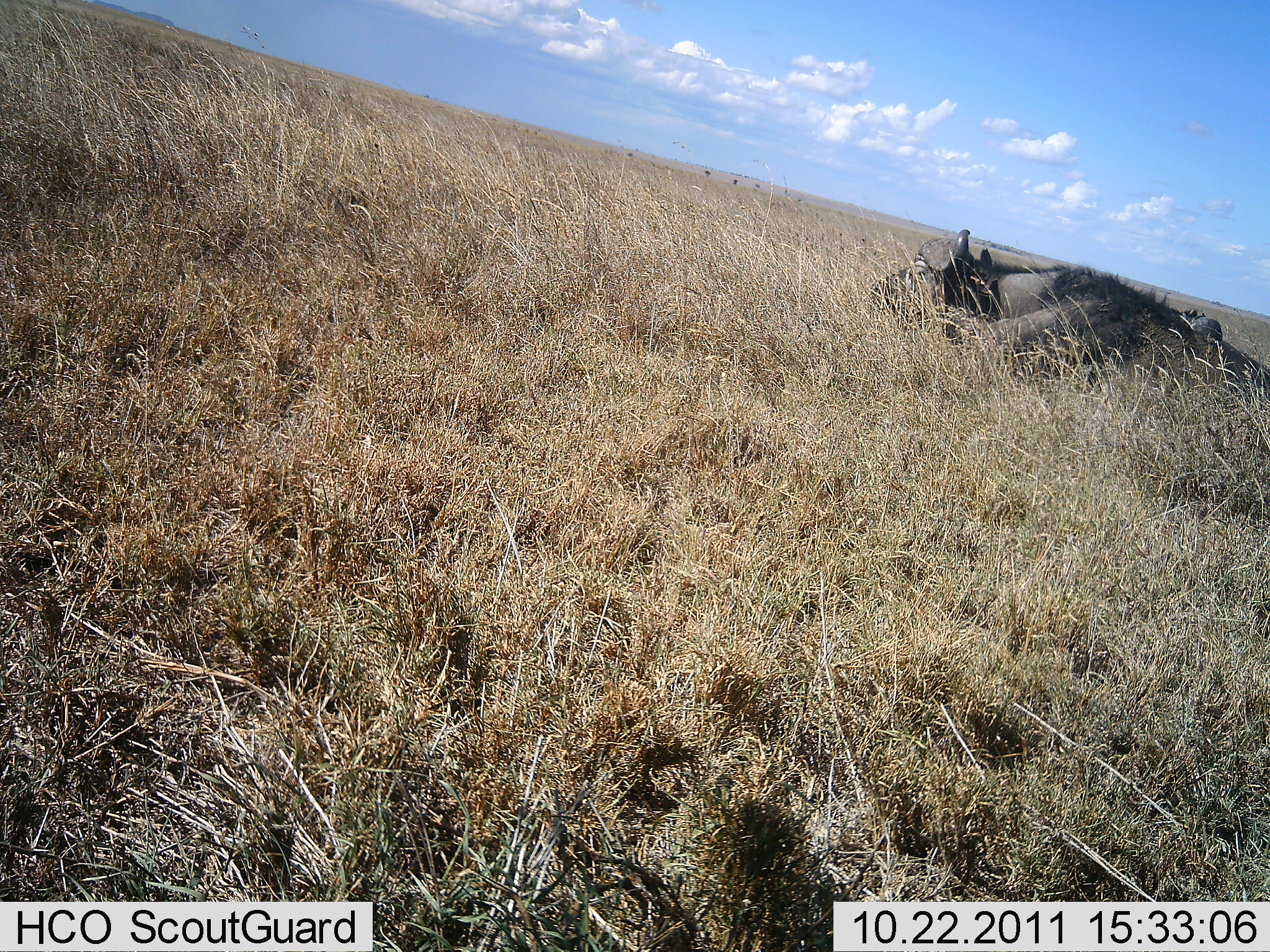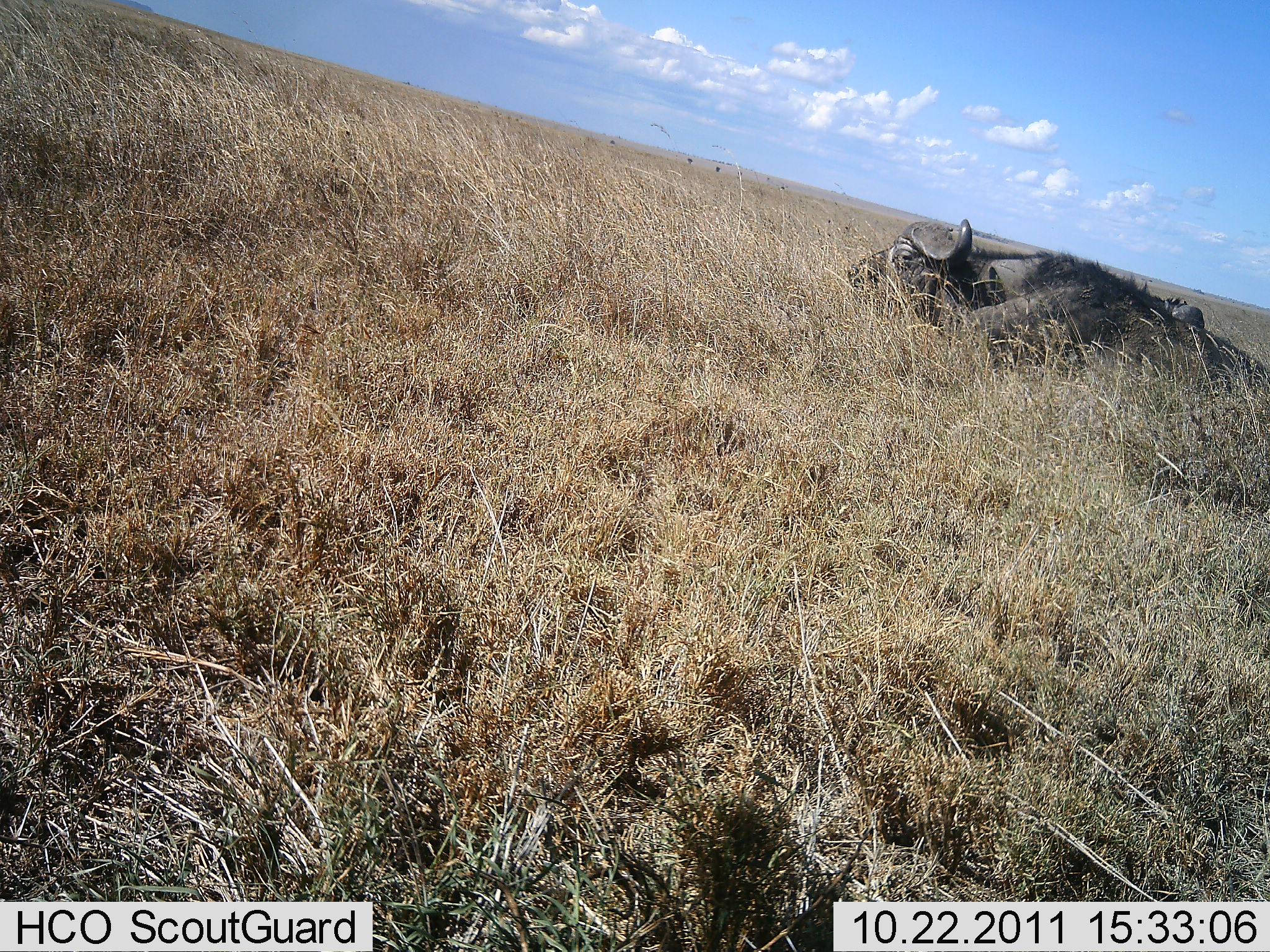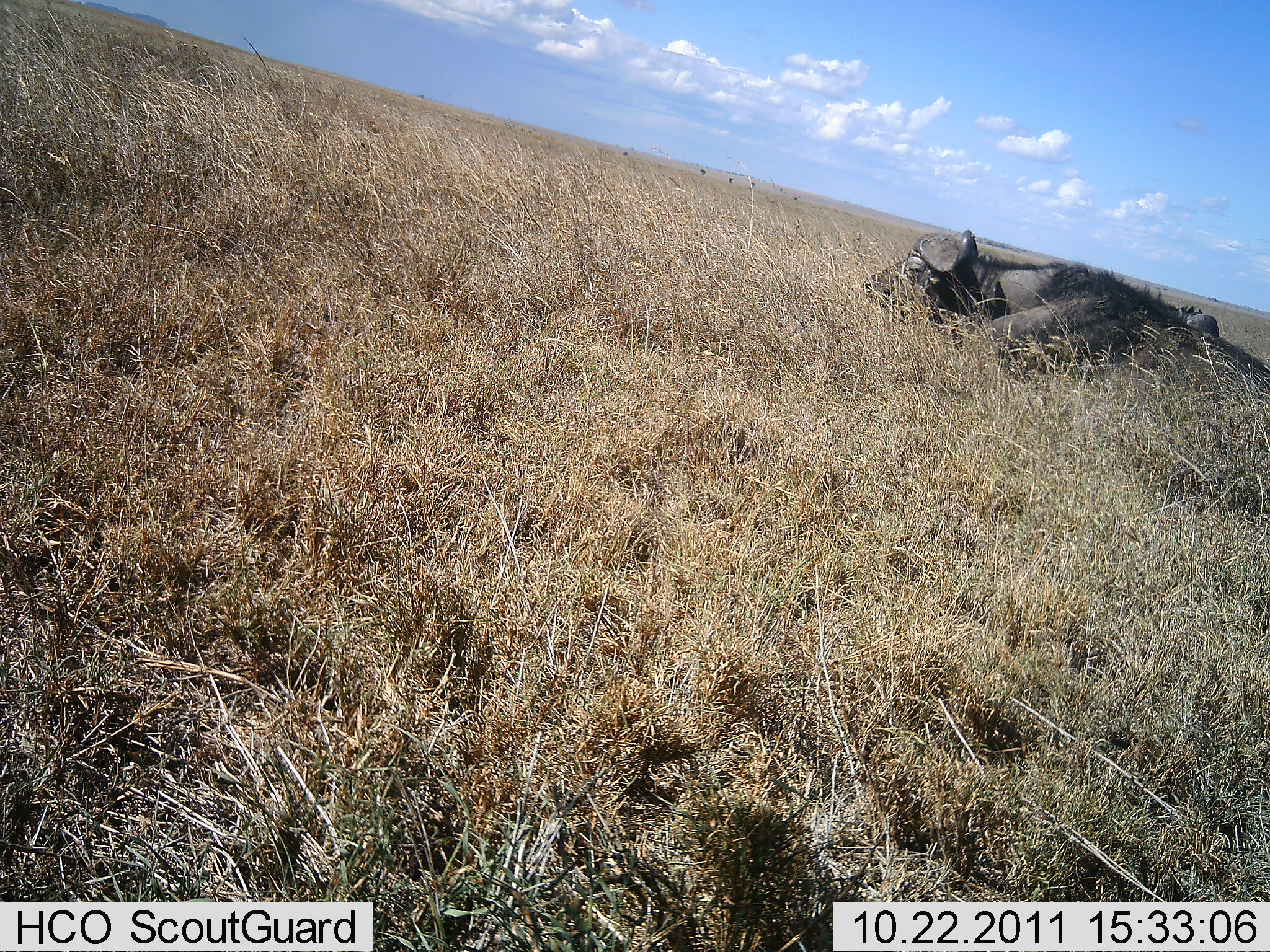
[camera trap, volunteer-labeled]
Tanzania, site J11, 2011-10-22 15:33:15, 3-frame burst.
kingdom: Animalia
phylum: Chordata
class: Mammalia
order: Artiodactyla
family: Bovidae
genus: Syncerus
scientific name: Syncerus caffer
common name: cape buffalo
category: buffalo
Buffalo (cape buffalo) (Syncerus caffer), count 1. Behavior (volunteer vote fractions): standing 0%, resting 100%, moving 0%, interacting 0%. Young present (vote fraction): 0%. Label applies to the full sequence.